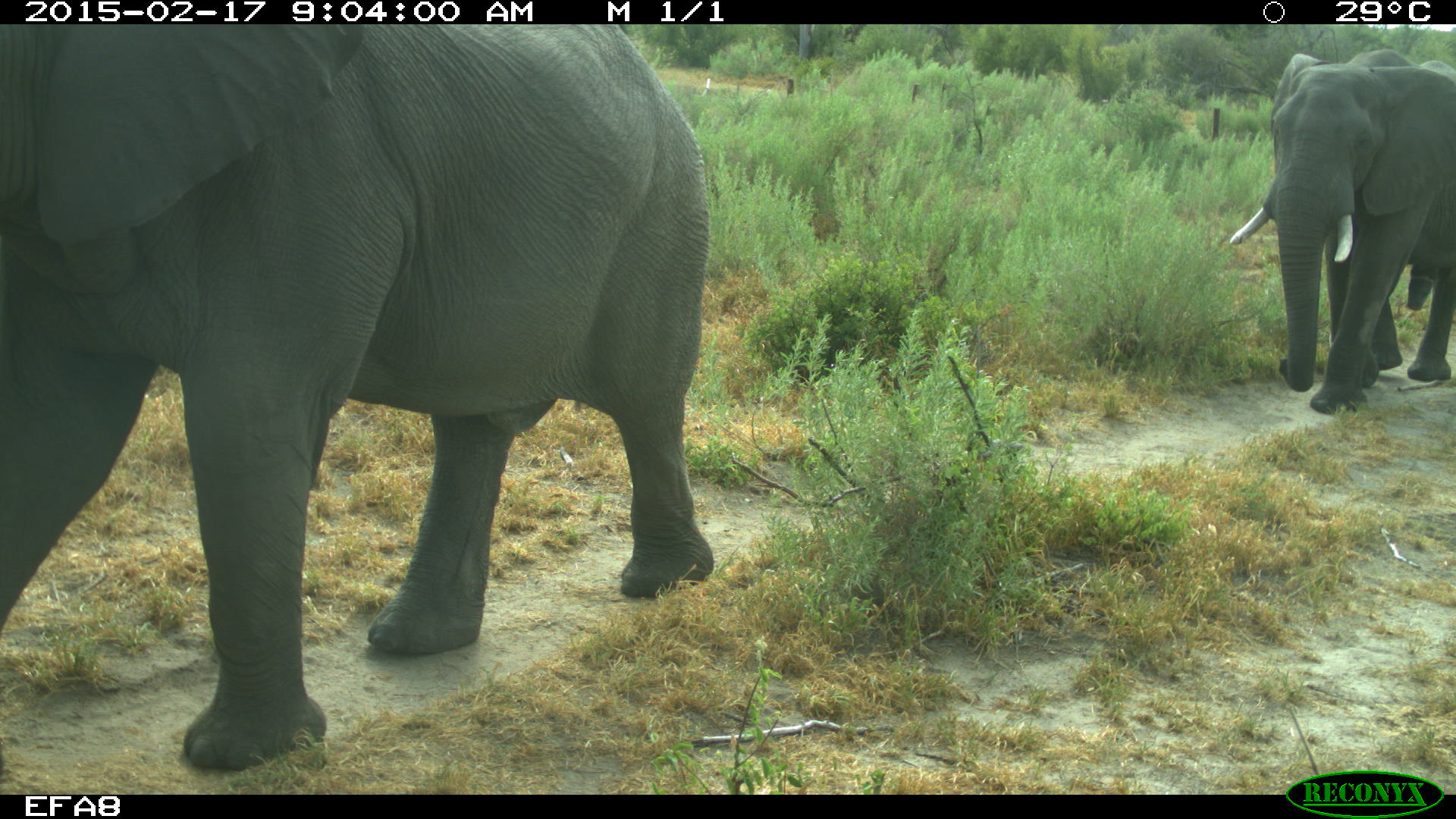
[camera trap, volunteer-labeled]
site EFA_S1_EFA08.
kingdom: Animalia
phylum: Chordata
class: Mammalia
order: Proboscidea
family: Elephantidae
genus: Loxodonta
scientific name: Loxodonta africana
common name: african bush elephant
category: elephant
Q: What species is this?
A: Elephant (african bush elephant) (Loxodonta africana).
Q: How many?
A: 2.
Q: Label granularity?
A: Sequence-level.